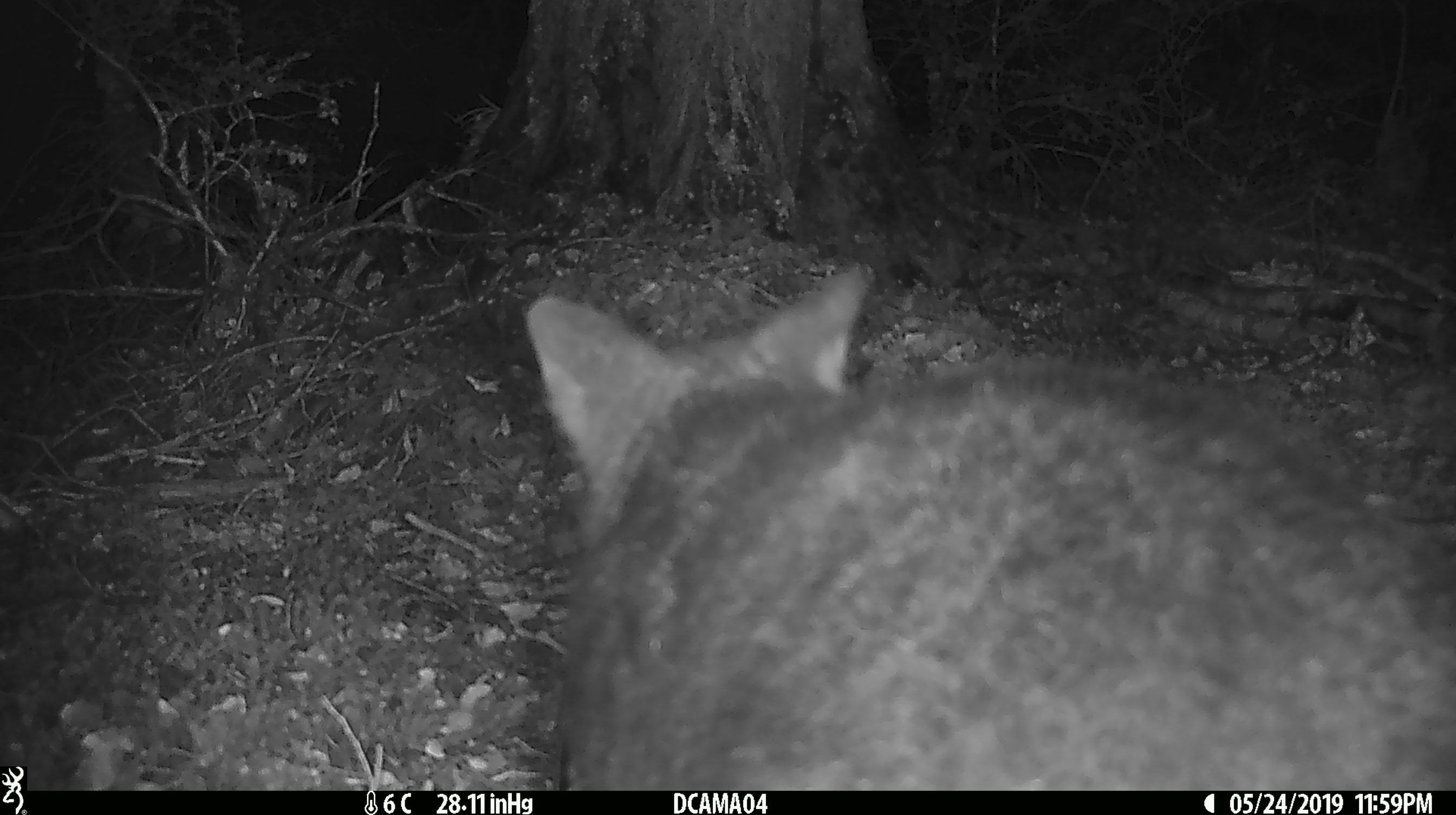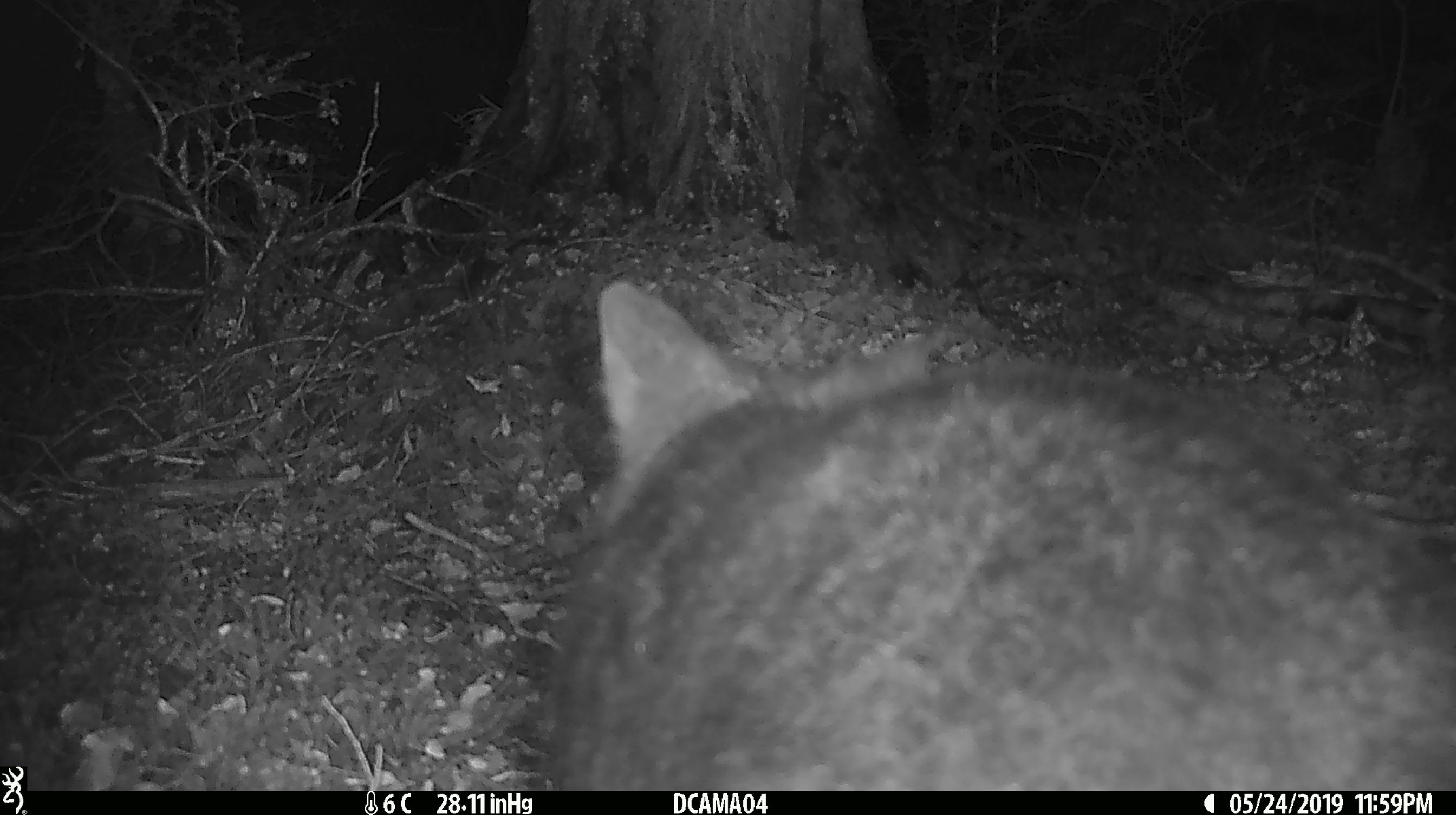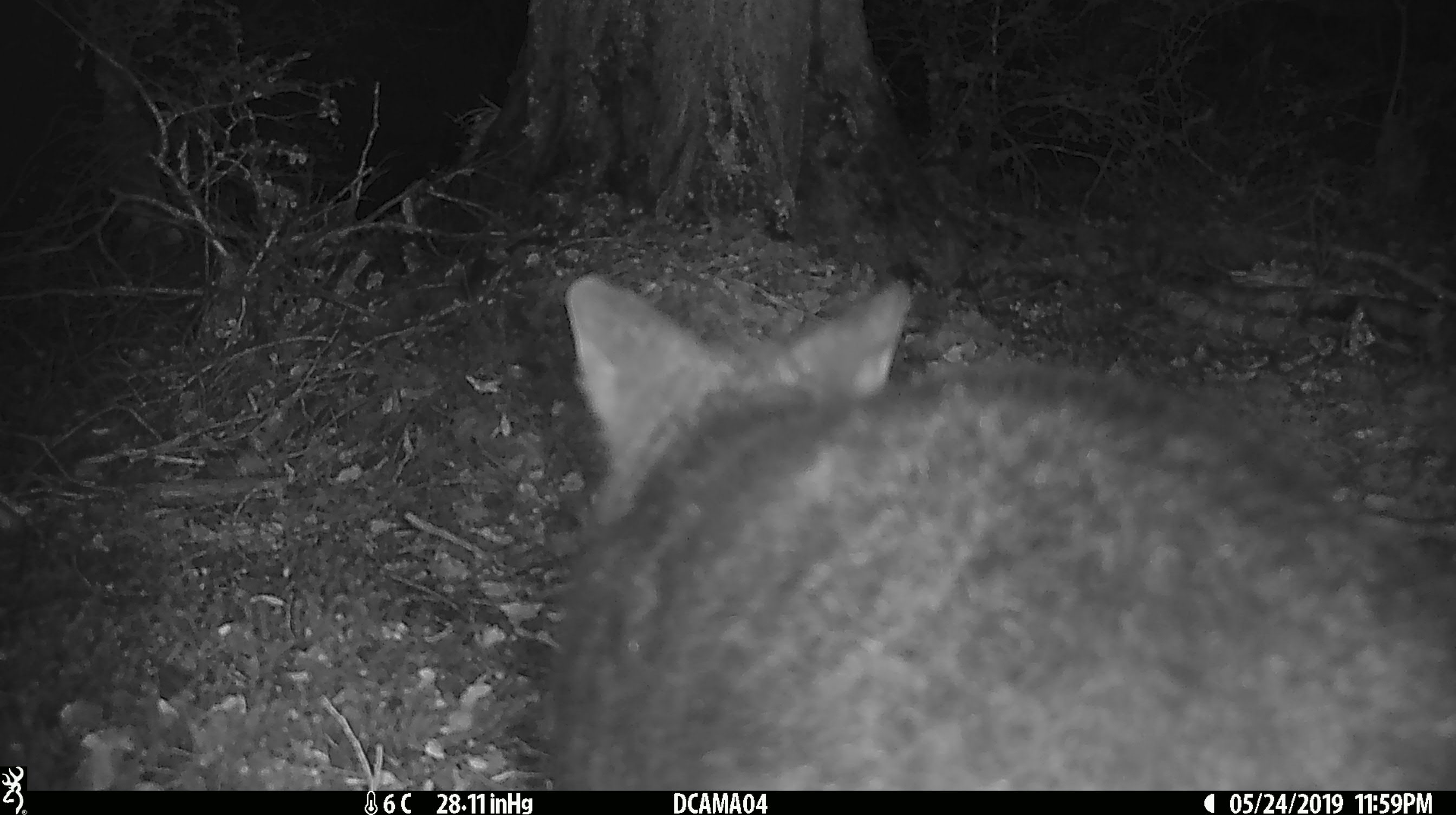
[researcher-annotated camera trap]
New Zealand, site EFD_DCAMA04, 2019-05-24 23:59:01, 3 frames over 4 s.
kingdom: Animalia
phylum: Chordata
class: Mammalia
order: Diprotodontia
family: Phalangeridae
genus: Trichosurus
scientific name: Trichosurus vulpecula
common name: common brushtail possum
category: possum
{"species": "possum (common brushtail possum) (Trichosurus vulpecula)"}